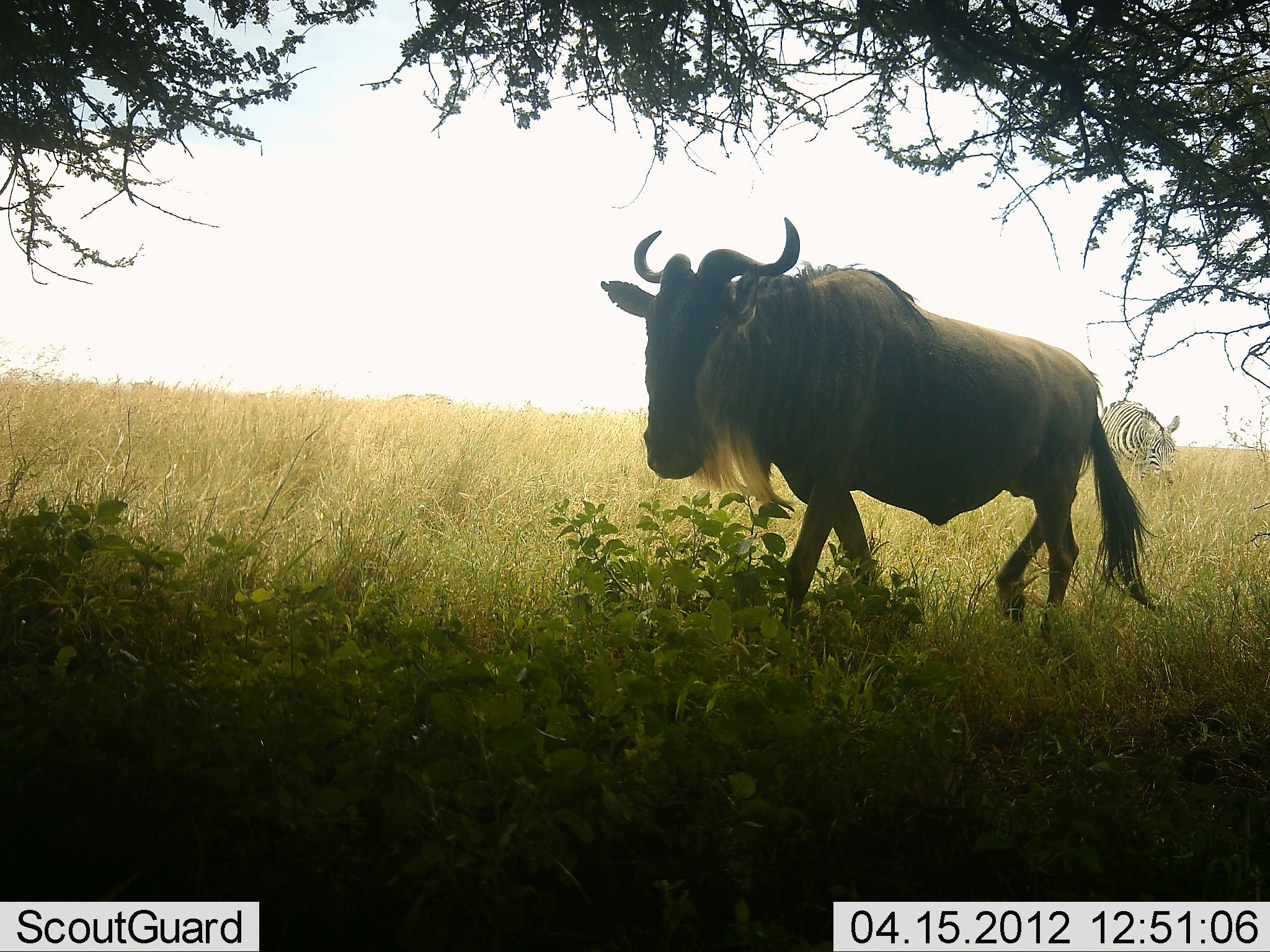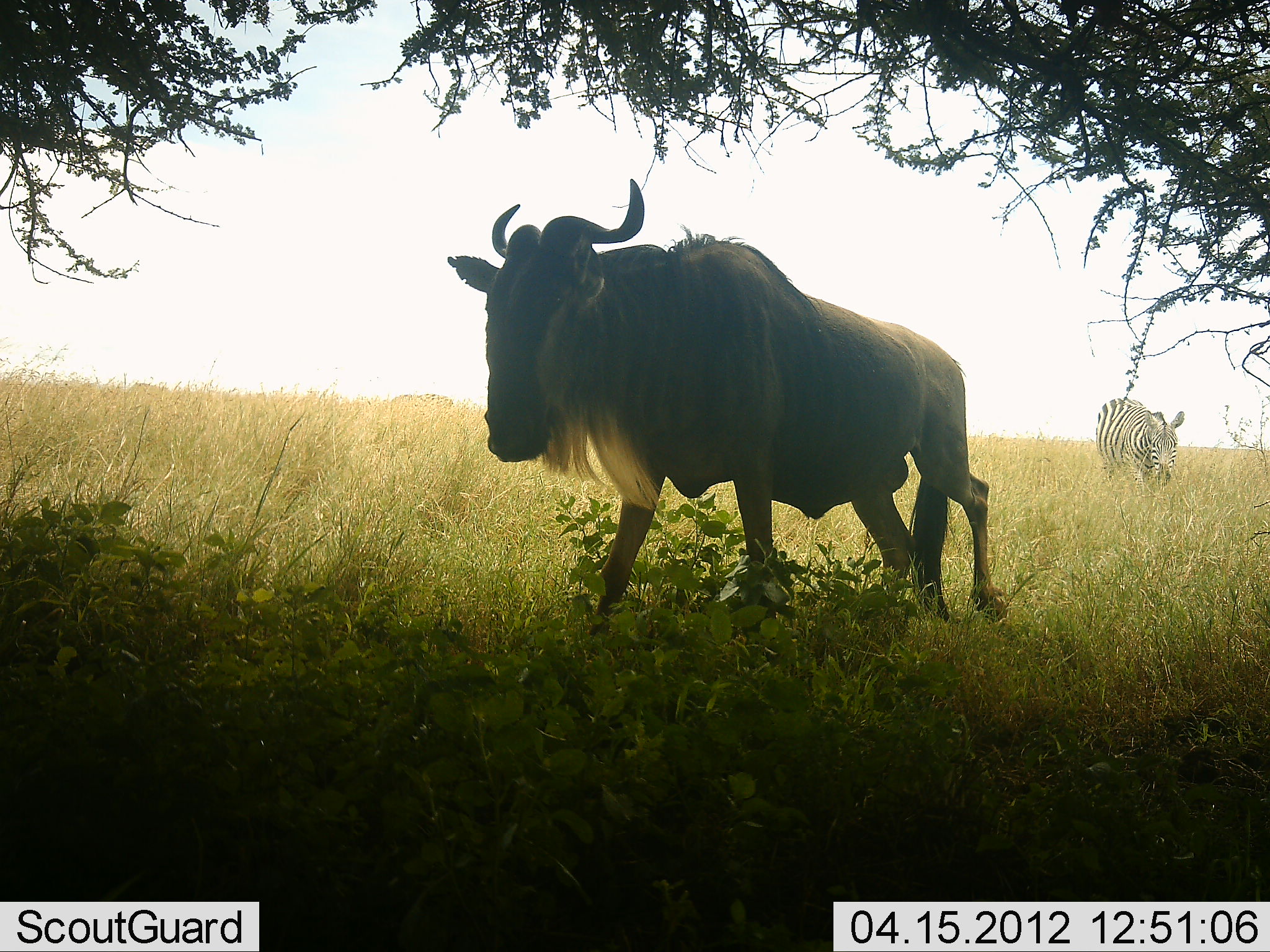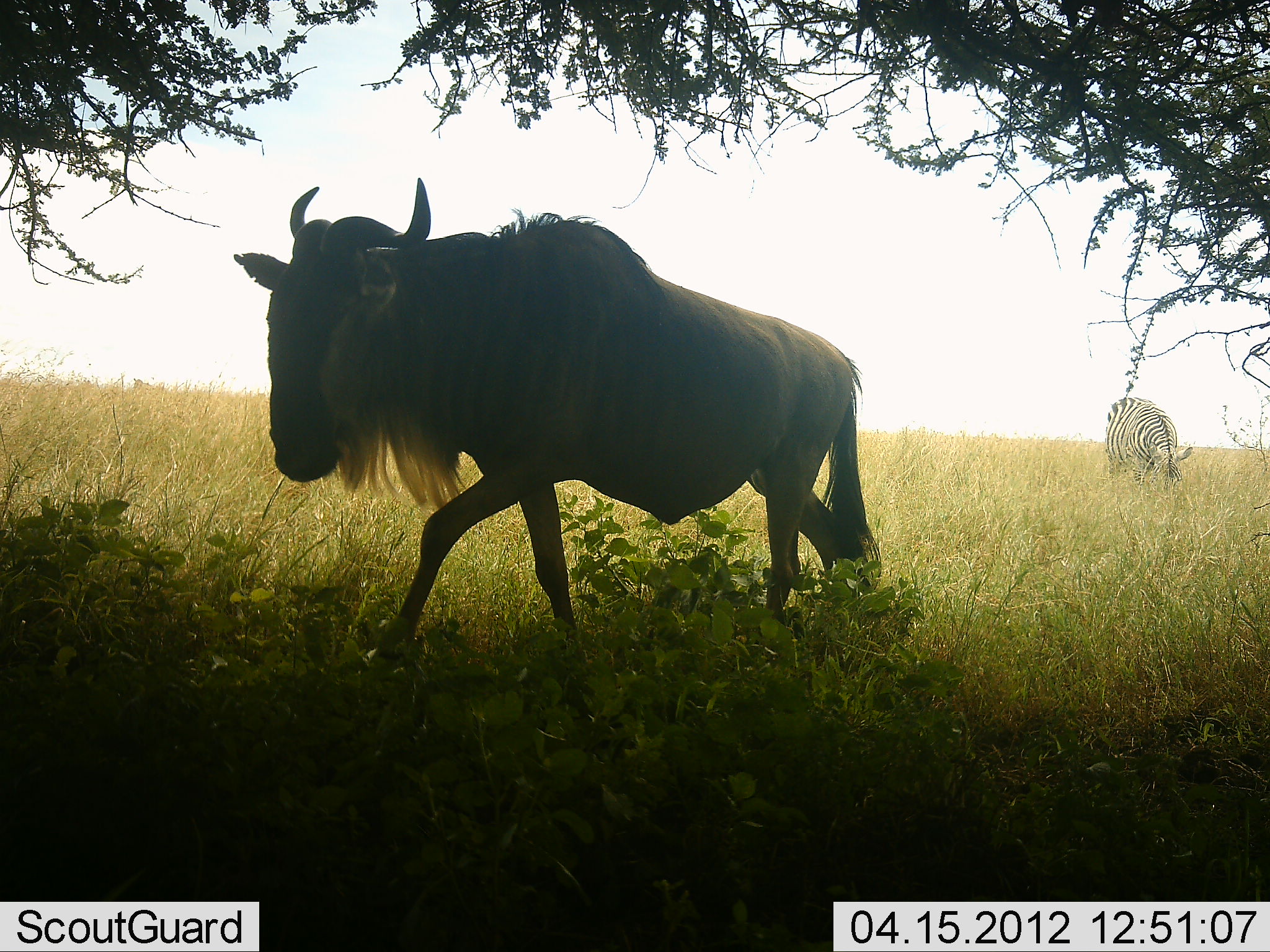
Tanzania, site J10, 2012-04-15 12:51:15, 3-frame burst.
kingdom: Animalia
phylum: Chordata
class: Mammalia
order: Artiodactyla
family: Bovidae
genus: Connochaetes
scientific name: Connochaetes taurinus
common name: blue wildebeest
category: wildebeest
Wildebeest (blue wildebeest) (Connochaetes taurinus), count 1. Behavior (volunteer vote fractions): standing 4%, resting 0%, moving 96%, interacting 0%. Young present (vote fraction): 0%. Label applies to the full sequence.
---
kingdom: Animalia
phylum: Chordata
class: Mammalia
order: Perissodactyla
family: Equidae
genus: Equus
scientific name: Equus quagga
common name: plains zebra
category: zebra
Zebra (plains zebra) (Equus quagga), count 1. Behavior (volunteer vote fractions): standing 18%, resting 0%, moving 14%, interacting 0%. Young present (vote fraction): 0%. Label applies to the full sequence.